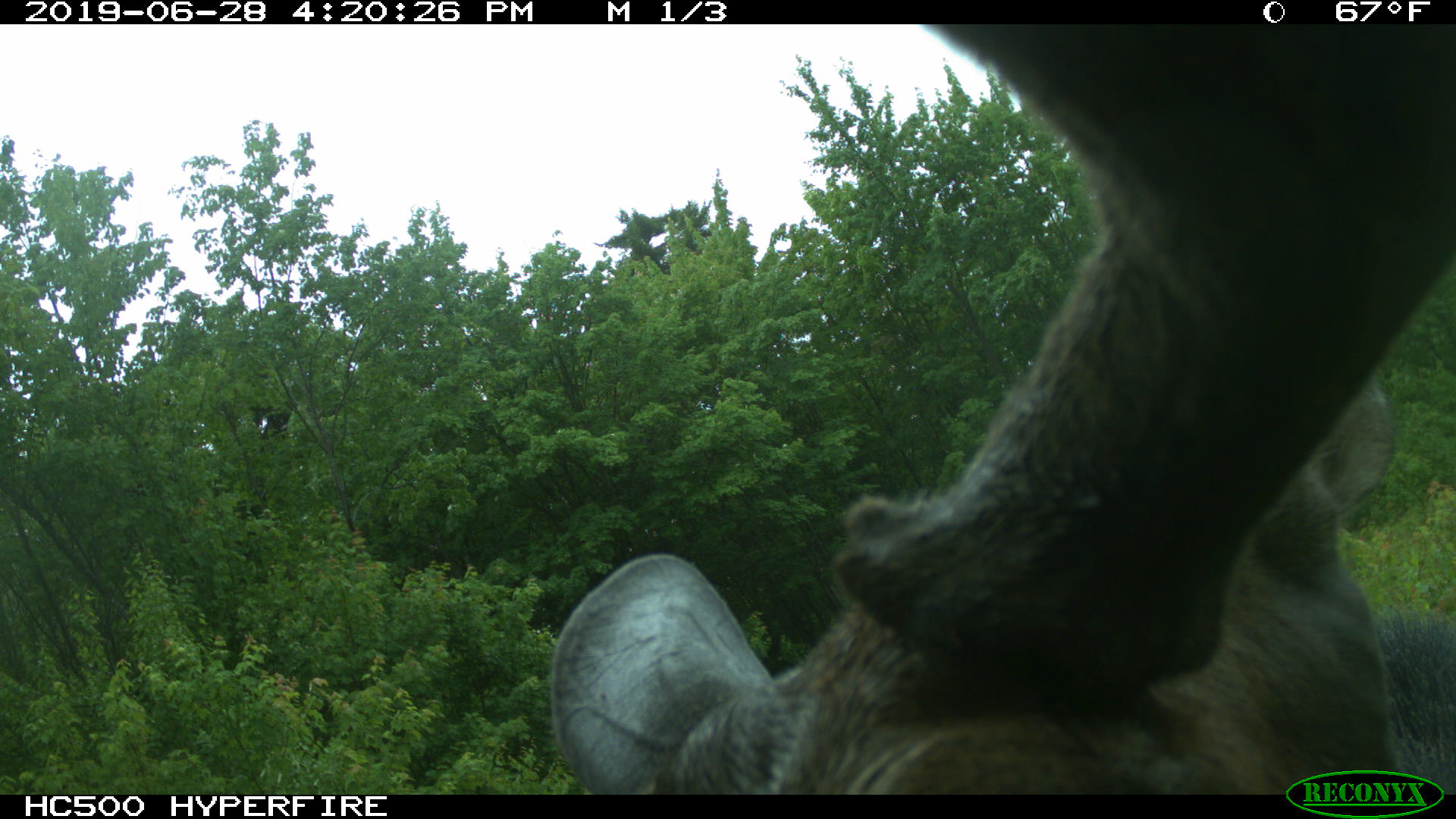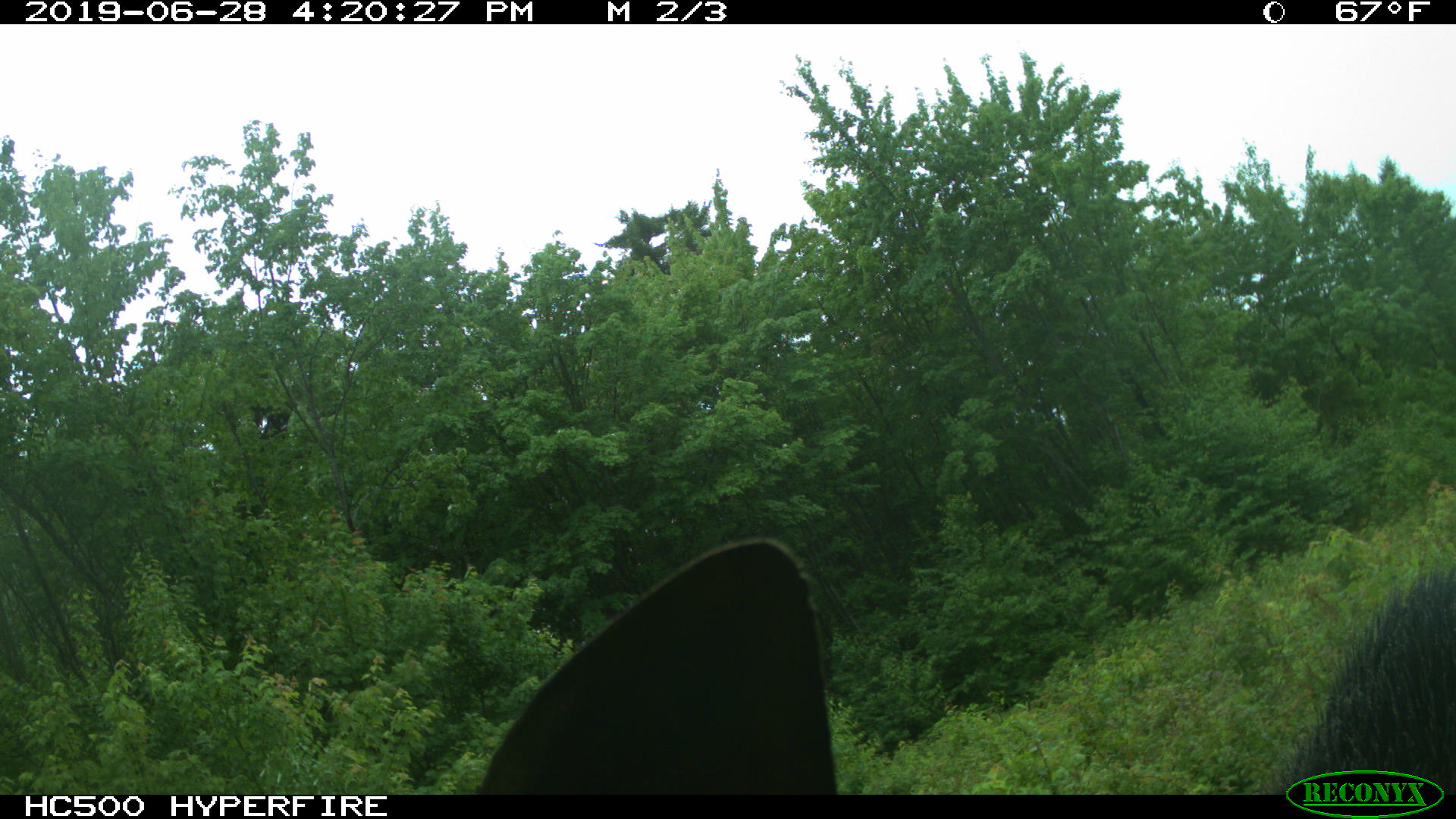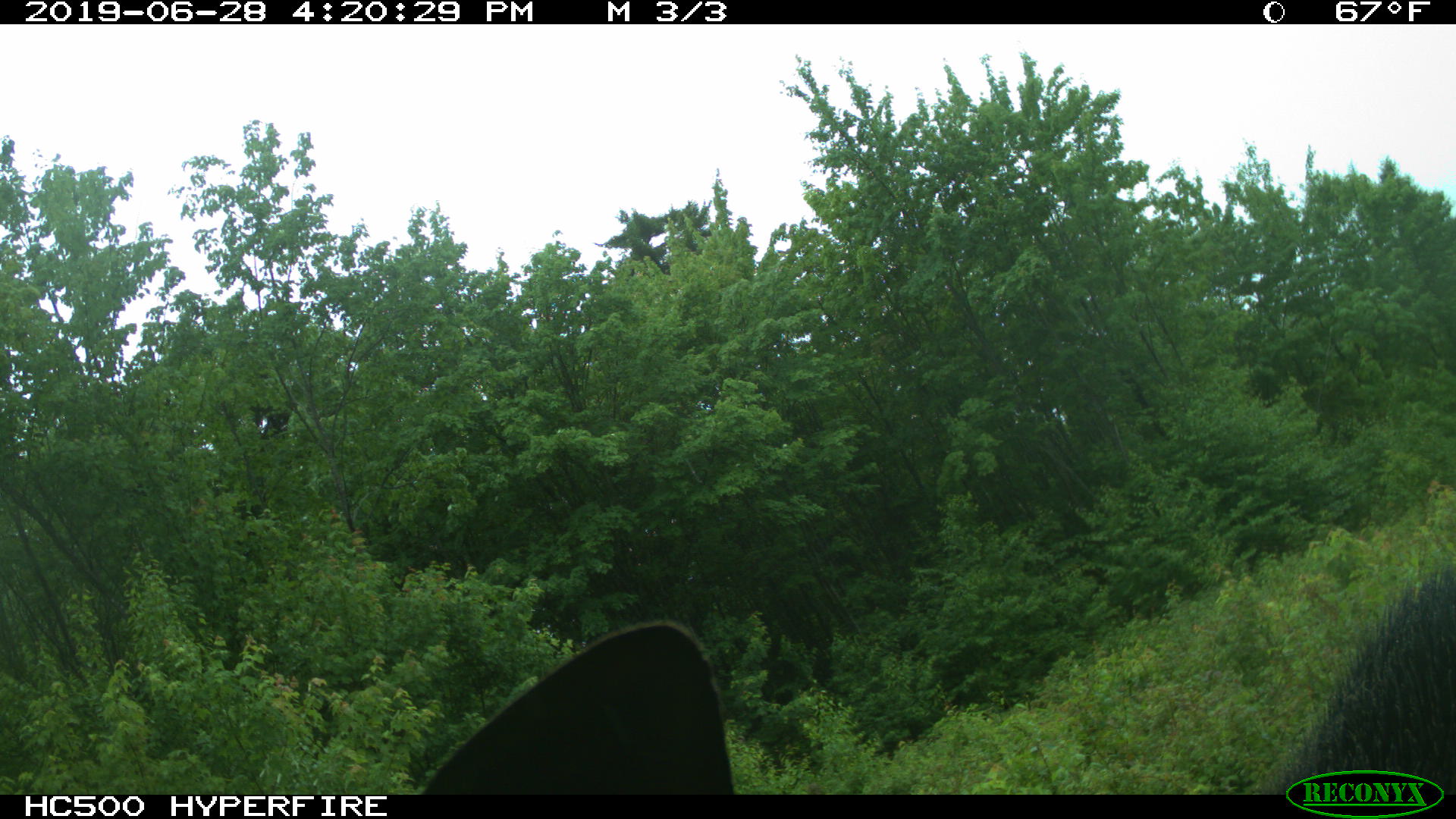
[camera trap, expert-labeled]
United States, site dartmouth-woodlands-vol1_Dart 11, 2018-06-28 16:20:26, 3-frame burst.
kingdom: Animalia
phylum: Chordata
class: Mammalia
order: Artiodactyla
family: Cervidae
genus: Alces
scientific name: Alces alces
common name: moose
Moose (Alces alces).